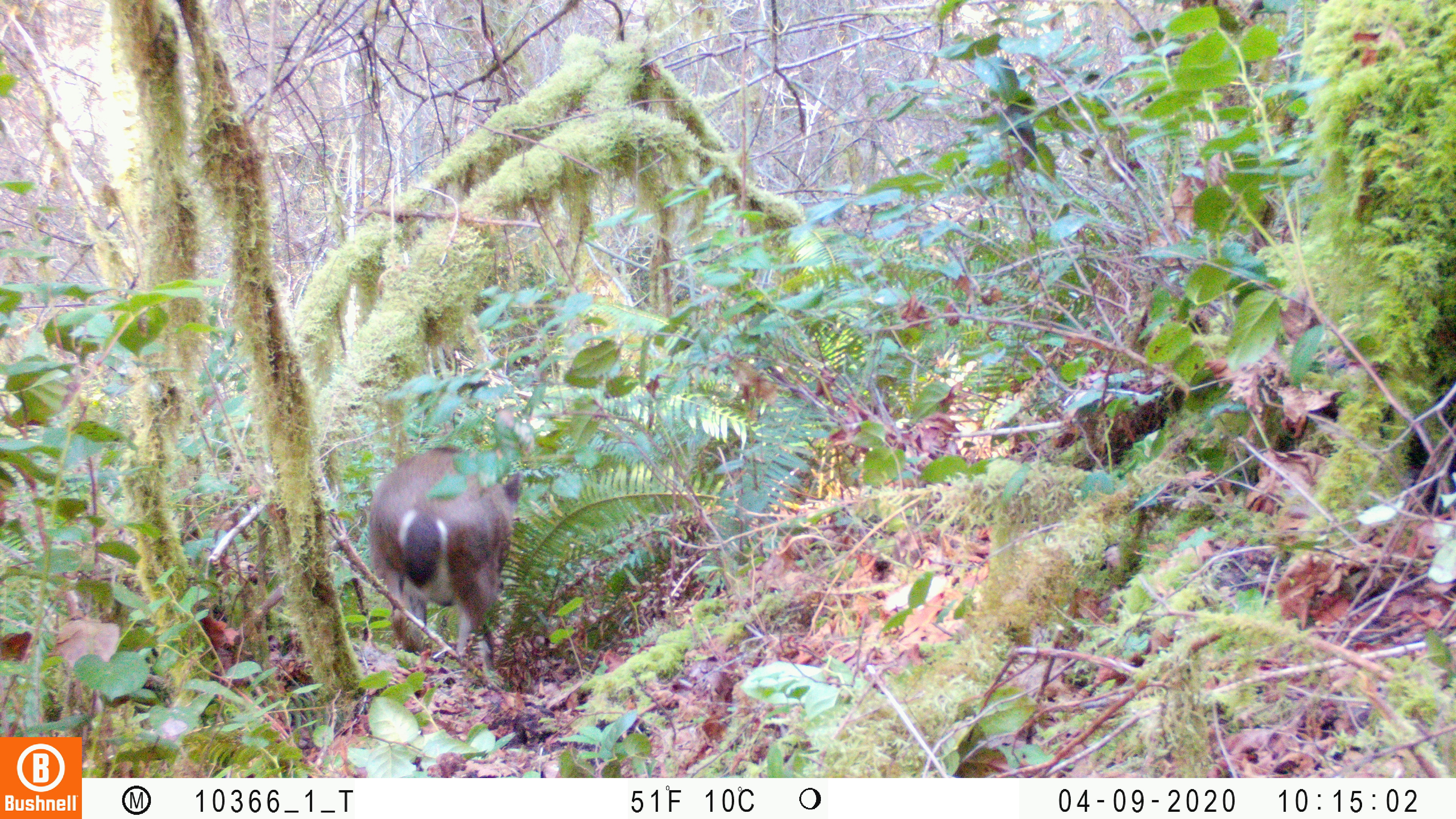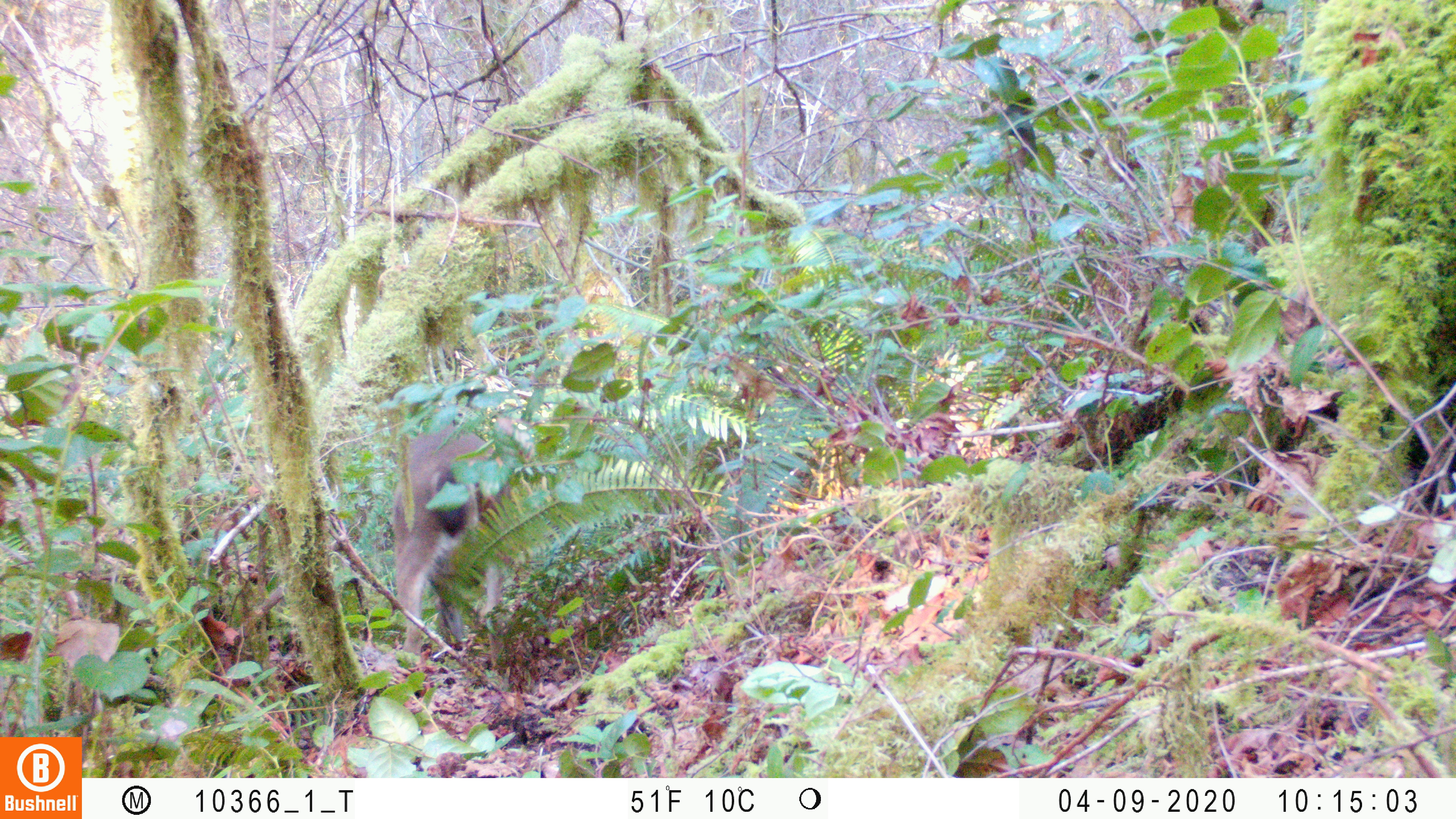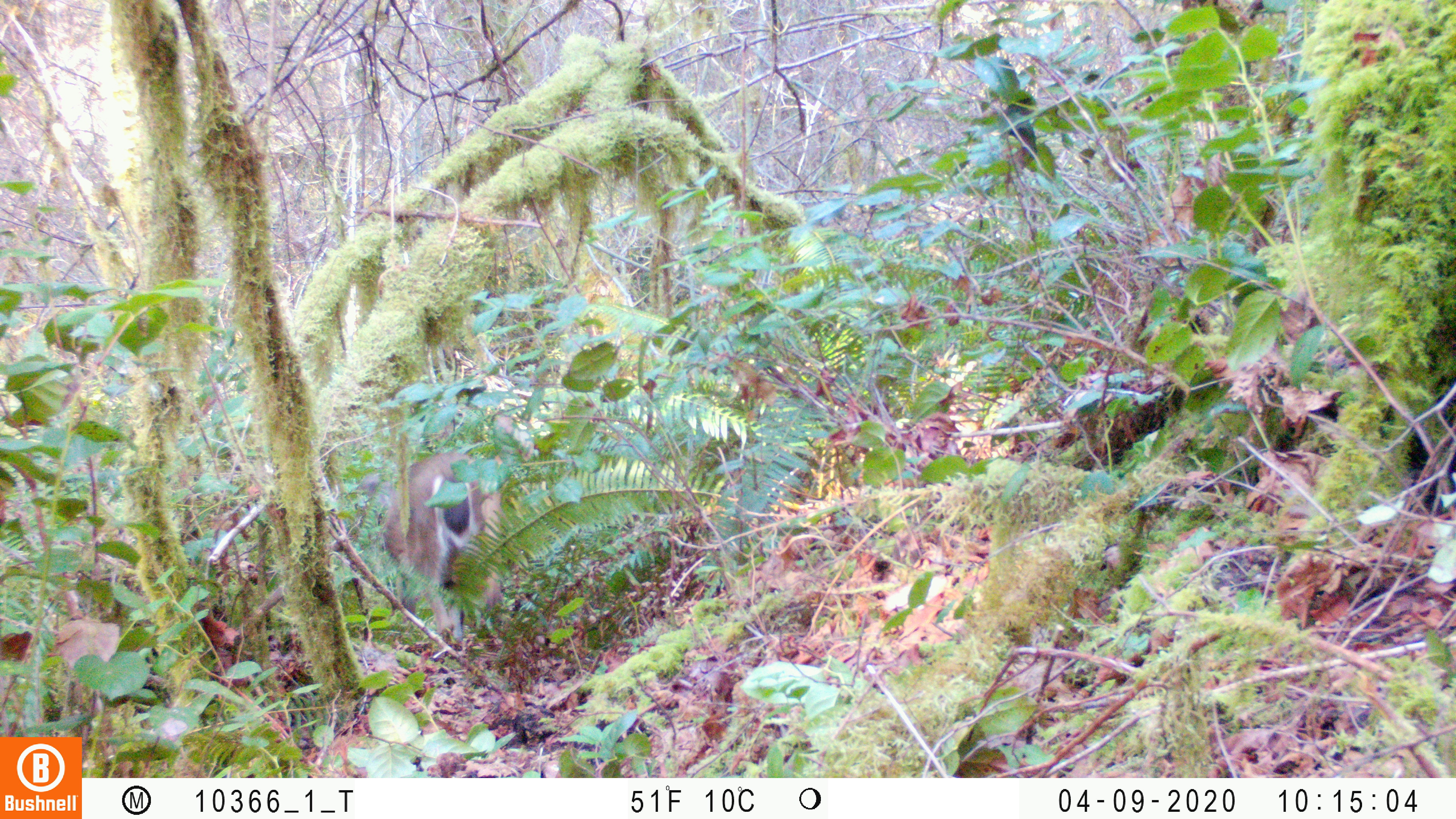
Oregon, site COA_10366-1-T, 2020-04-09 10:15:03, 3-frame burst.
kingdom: Animalia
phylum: Chordata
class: Mammalia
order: Artiodactyla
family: Cervidae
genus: Odocoileus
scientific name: Odocoileus hemionus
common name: black-tailed deer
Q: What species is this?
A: Black-tailed deer (Odocoileus hemionus).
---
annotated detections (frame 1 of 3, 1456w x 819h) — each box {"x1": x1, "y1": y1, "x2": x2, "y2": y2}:
black-tailed deer: {"x1": 357, "y1": 429, "x2": 535, "y2": 655}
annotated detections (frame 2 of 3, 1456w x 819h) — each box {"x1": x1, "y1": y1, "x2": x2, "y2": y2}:
black-tailed deer: {"x1": 393, "y1": 418, "x2": 516, "y2": 660}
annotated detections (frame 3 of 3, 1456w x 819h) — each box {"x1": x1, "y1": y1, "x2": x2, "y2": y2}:
black-tailed deer: {"x1": 376, "y1": 444, "x2": 514, "y2": 639}